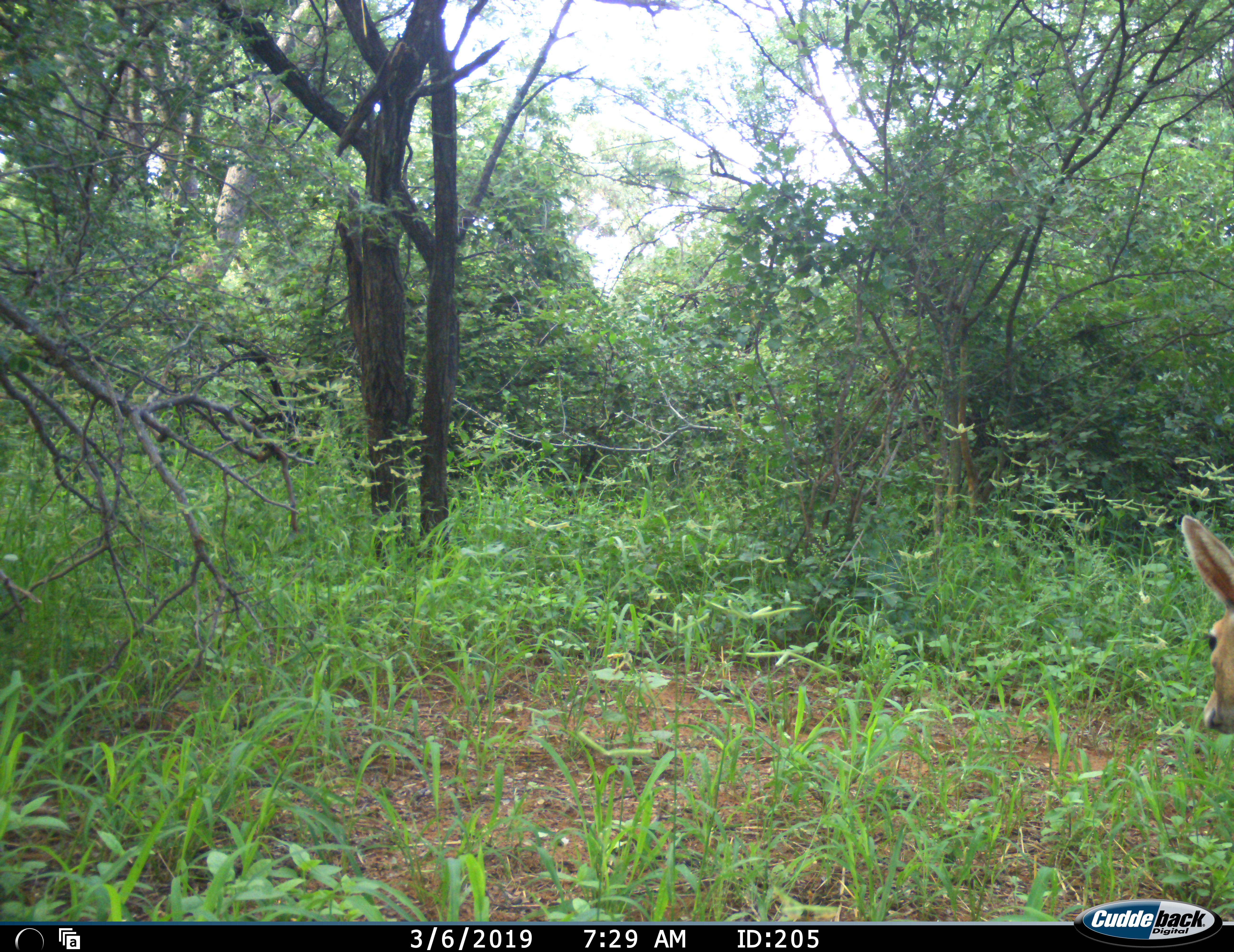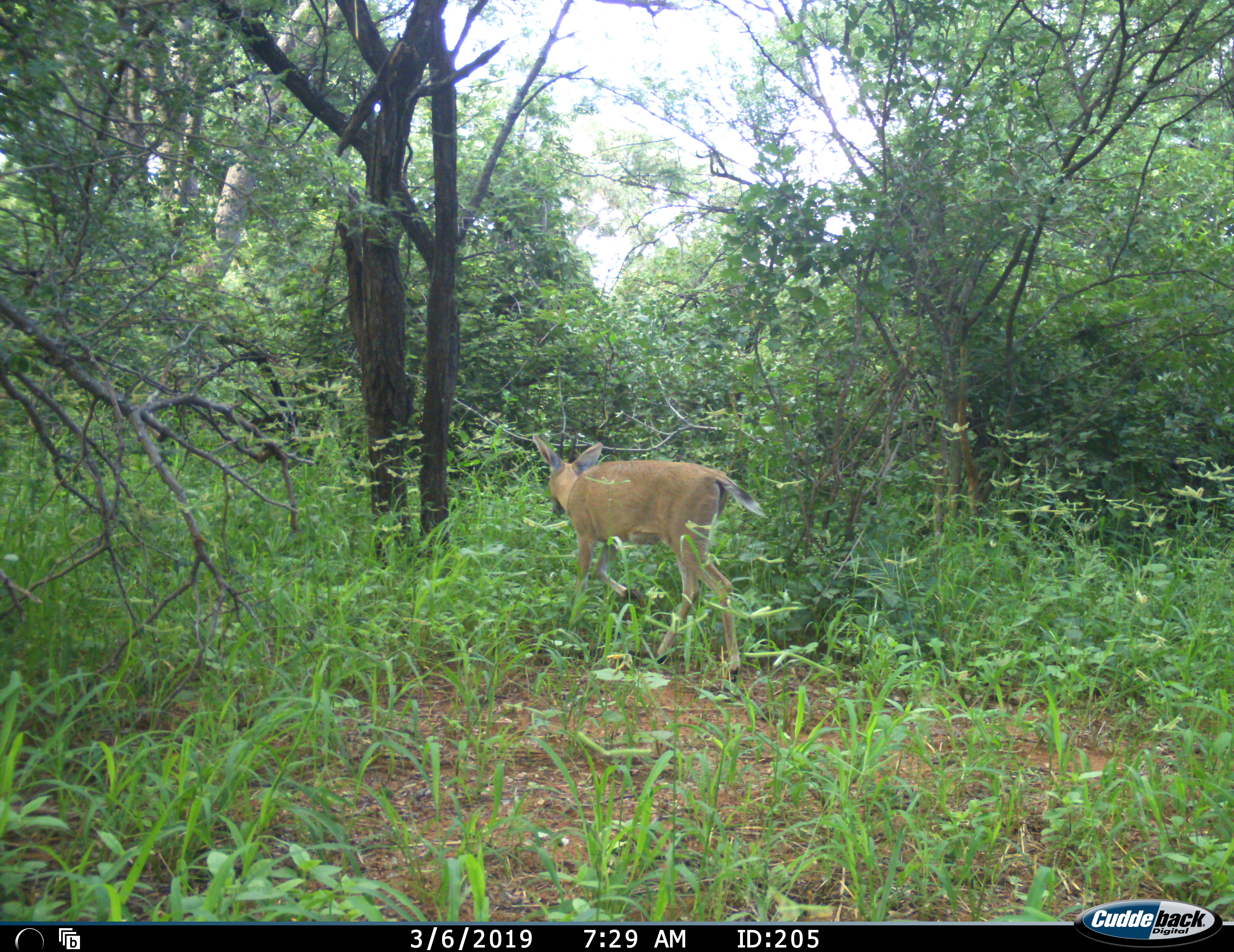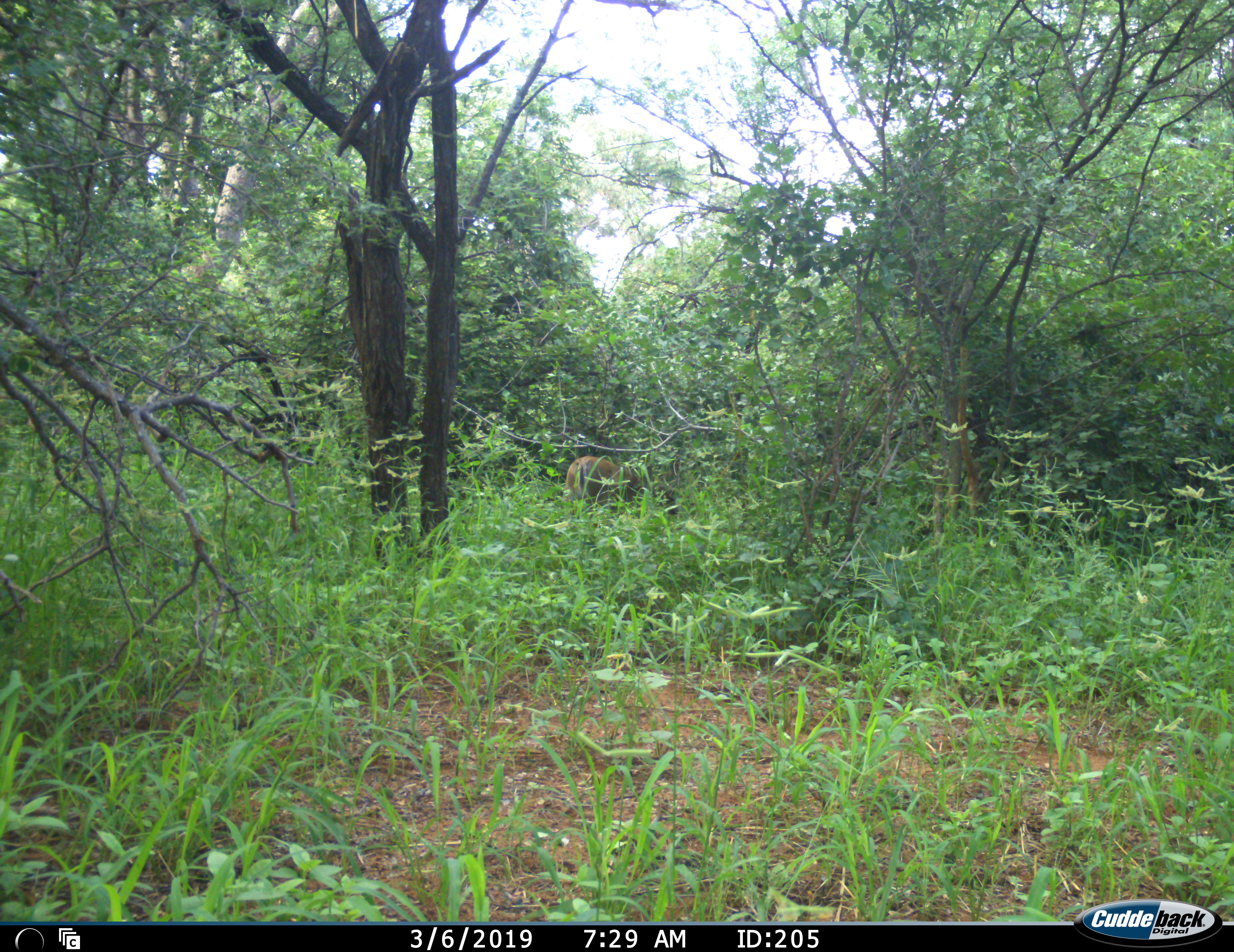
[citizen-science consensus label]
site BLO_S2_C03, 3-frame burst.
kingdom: Animalia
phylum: Chordata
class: Mammalia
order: Artiodactyla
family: Bovidae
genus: Redunca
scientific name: Redunca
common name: reedbuck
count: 1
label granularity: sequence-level